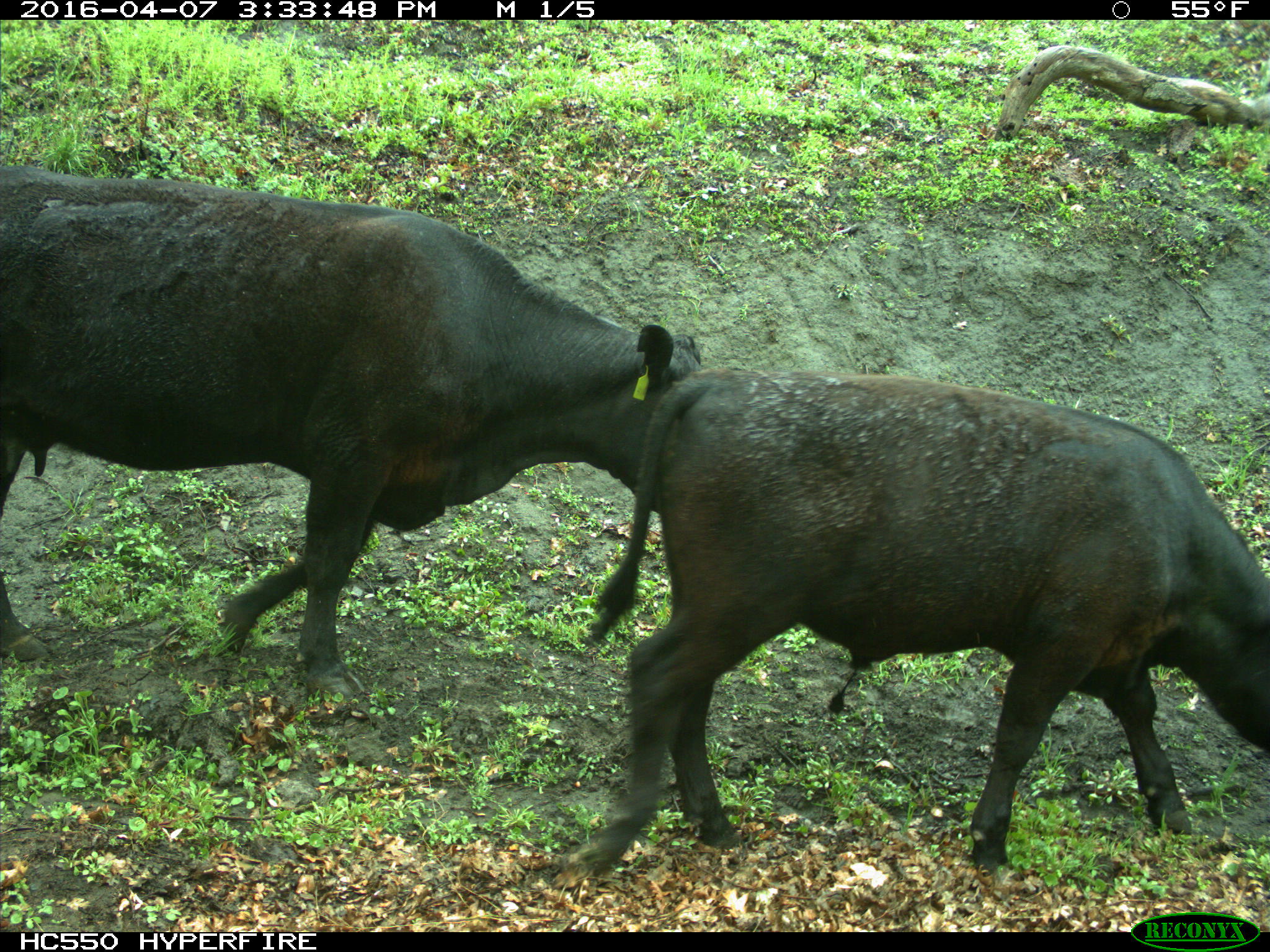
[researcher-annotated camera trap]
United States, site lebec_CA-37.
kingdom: Animalia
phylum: Chordata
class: Mammalia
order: Artiodactyla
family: Bovidae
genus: Bos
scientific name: Bos taurus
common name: domestic cow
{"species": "Bos taurus (domestic cow)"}